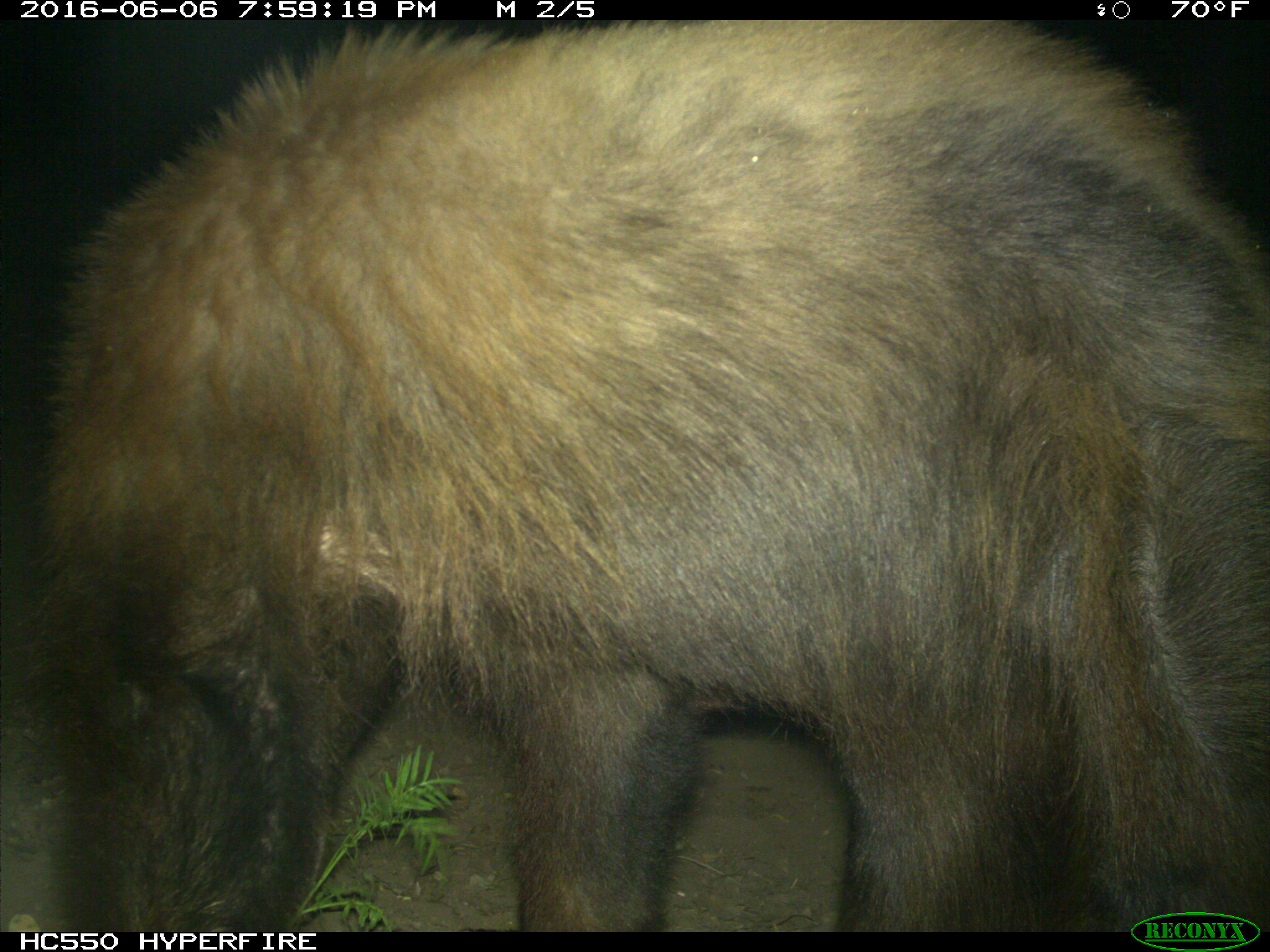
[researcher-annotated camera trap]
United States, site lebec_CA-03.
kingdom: Animalia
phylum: Chordata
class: Mammalia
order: Carnivora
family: Ursidae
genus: Ursus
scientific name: Ursus americanus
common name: american black bear